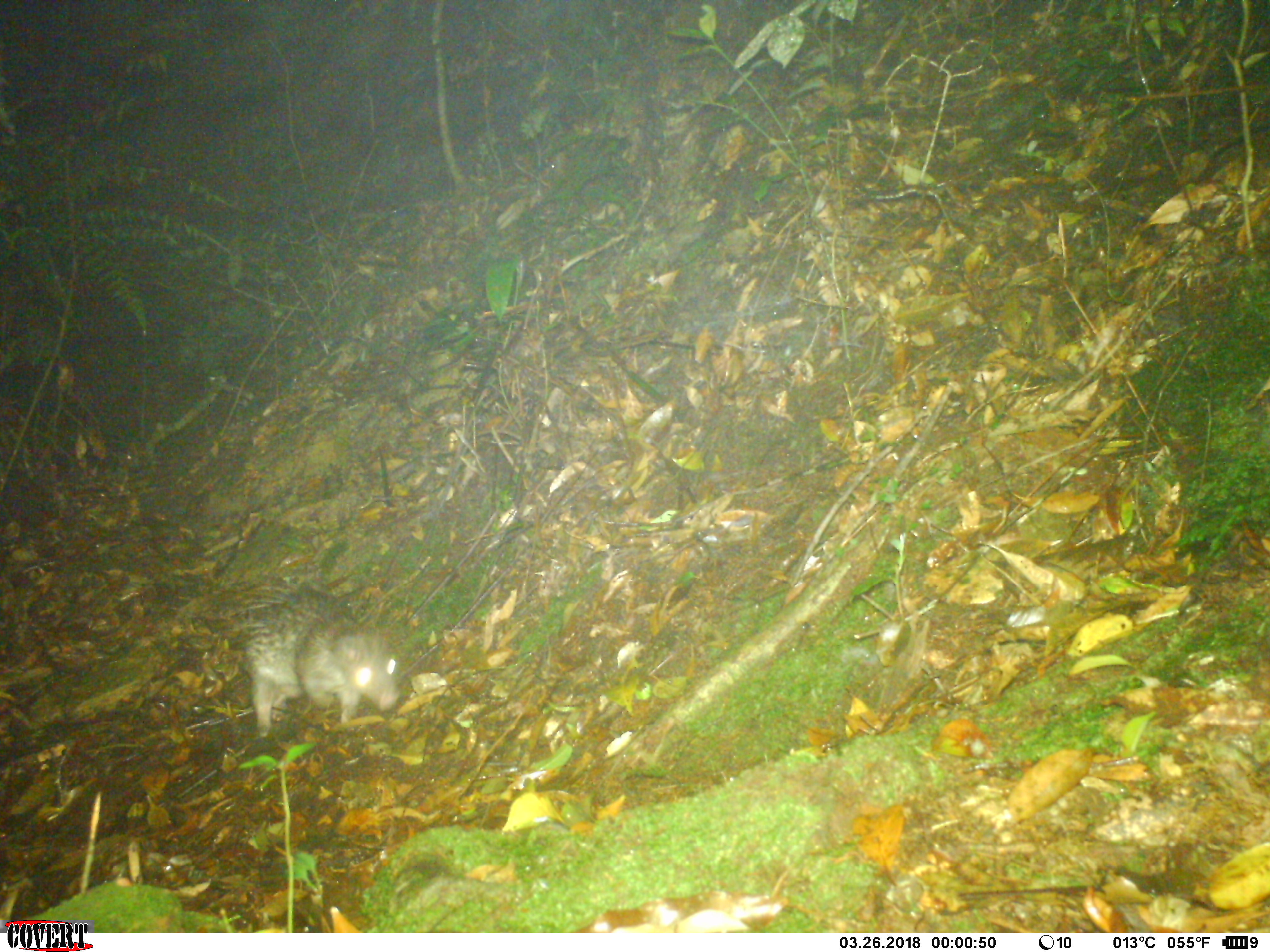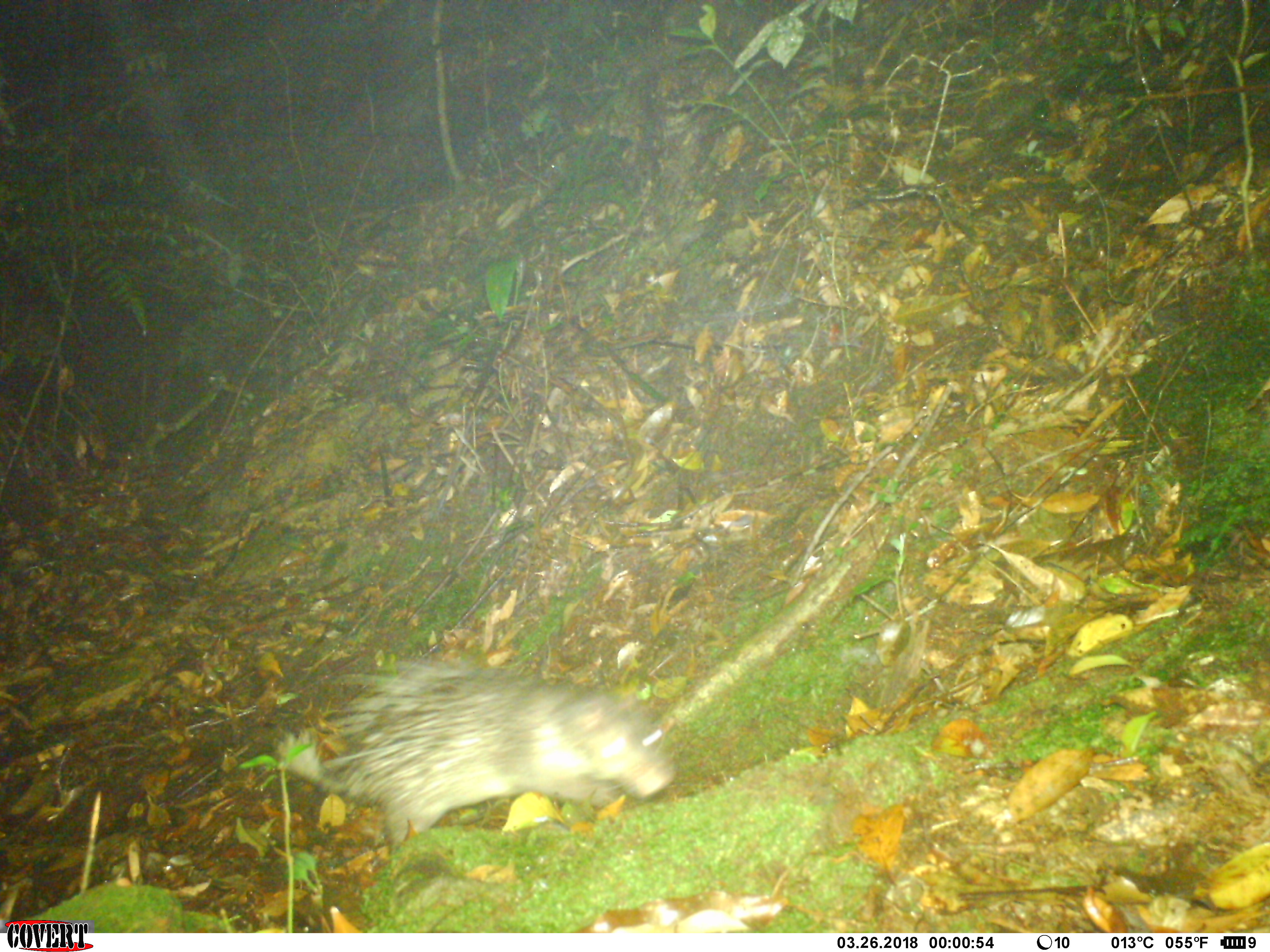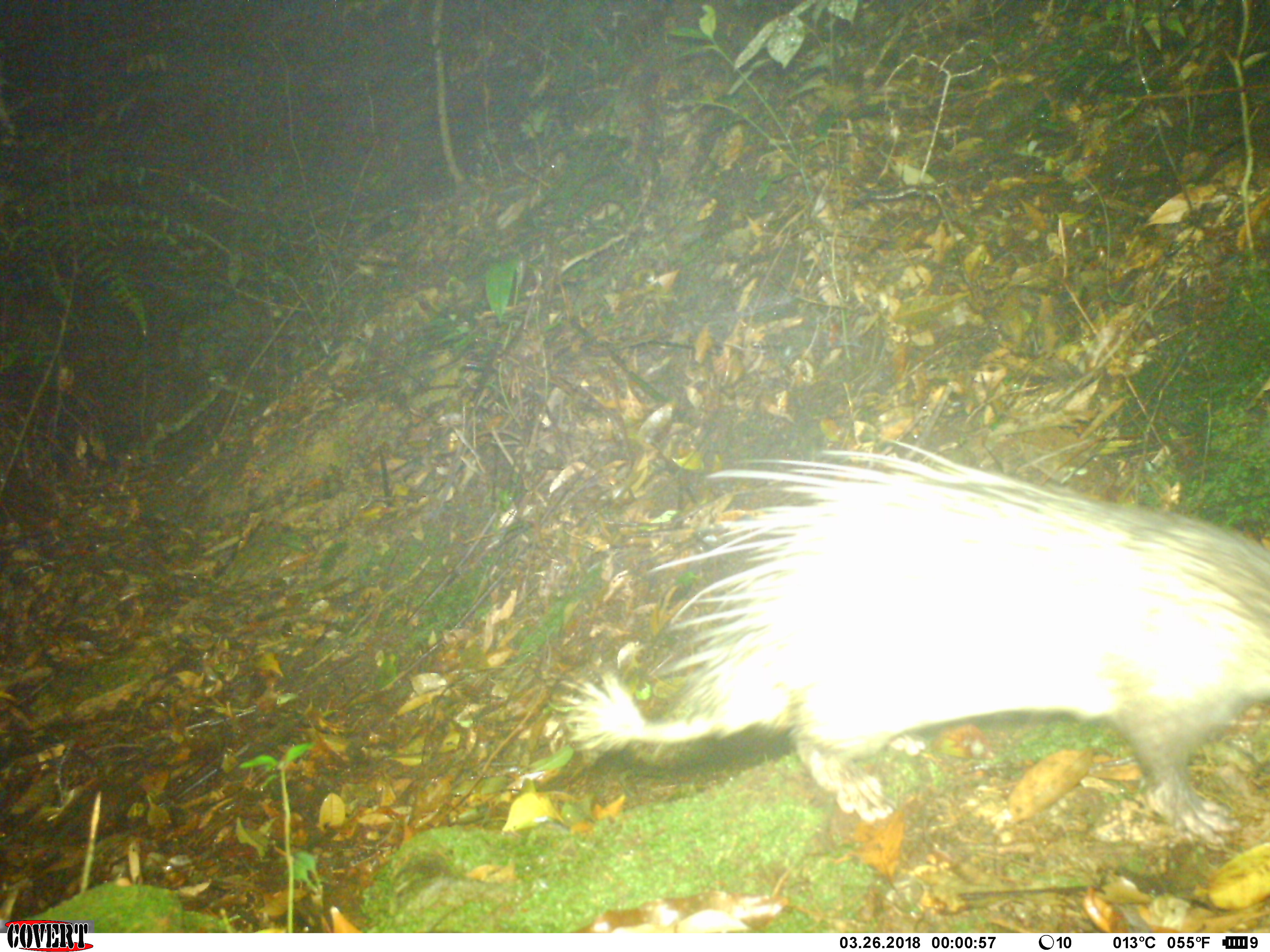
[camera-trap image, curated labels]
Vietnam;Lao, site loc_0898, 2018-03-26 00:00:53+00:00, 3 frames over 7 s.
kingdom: Animalia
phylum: Chordata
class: Mammalia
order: Rodentia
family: Hystricidae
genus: Atherurus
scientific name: Atherurus macrourus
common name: asiatic brush-tailed porcupine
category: asiatic brush tailed porcupine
Asiatic brush tailed porcupine (asiatic brush-tailed porcupine) (Atherurus macrourus). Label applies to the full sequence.